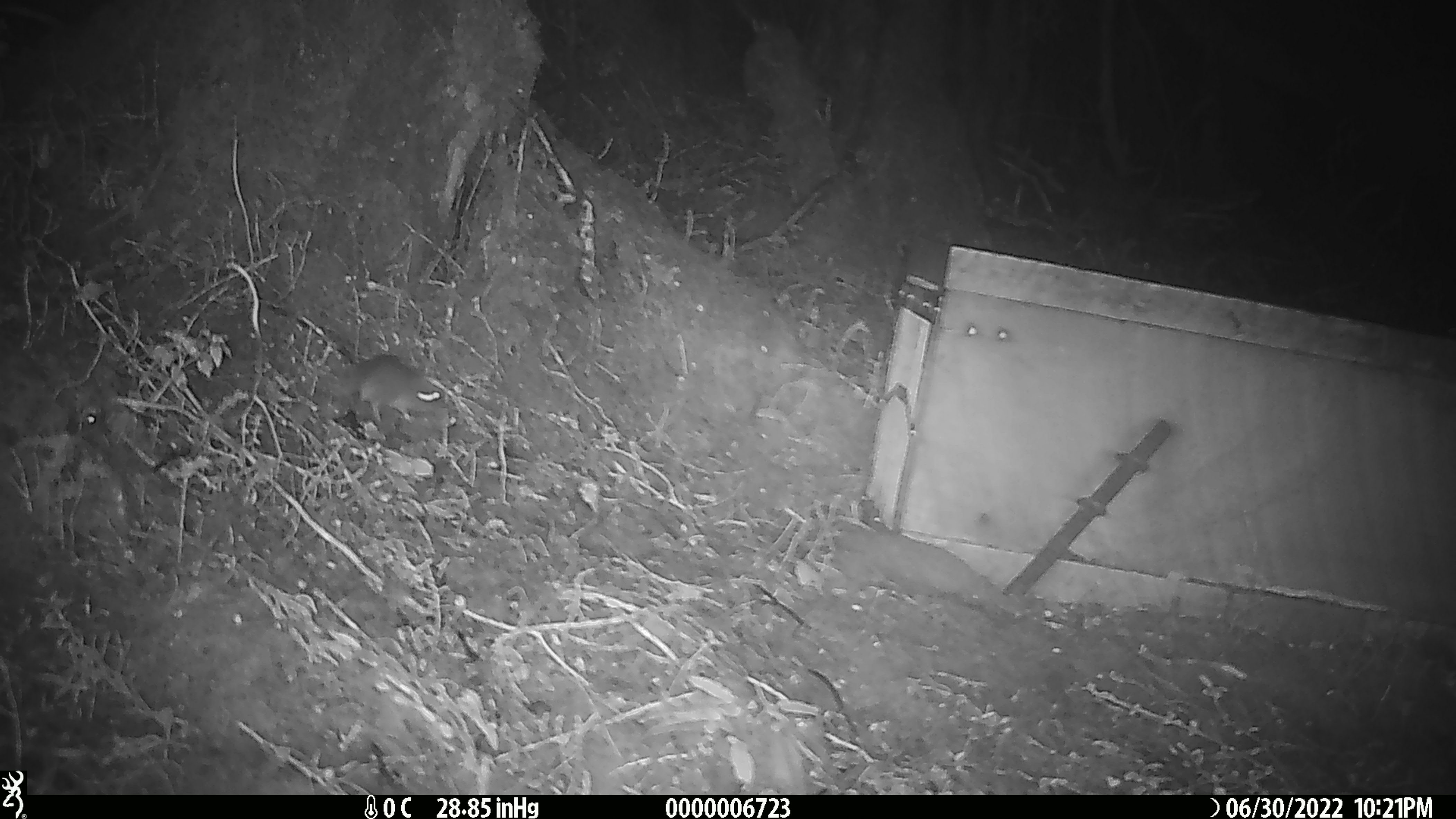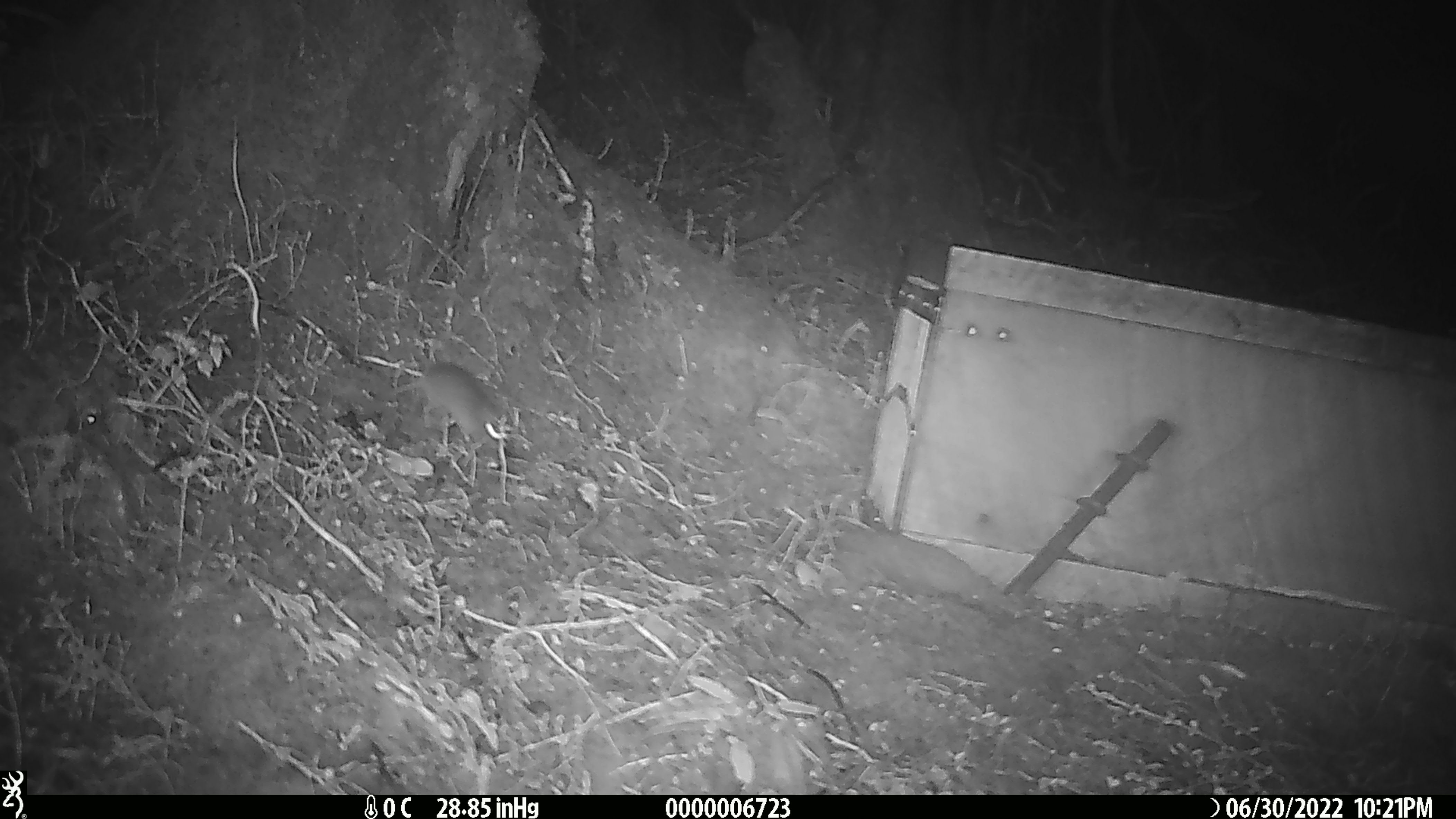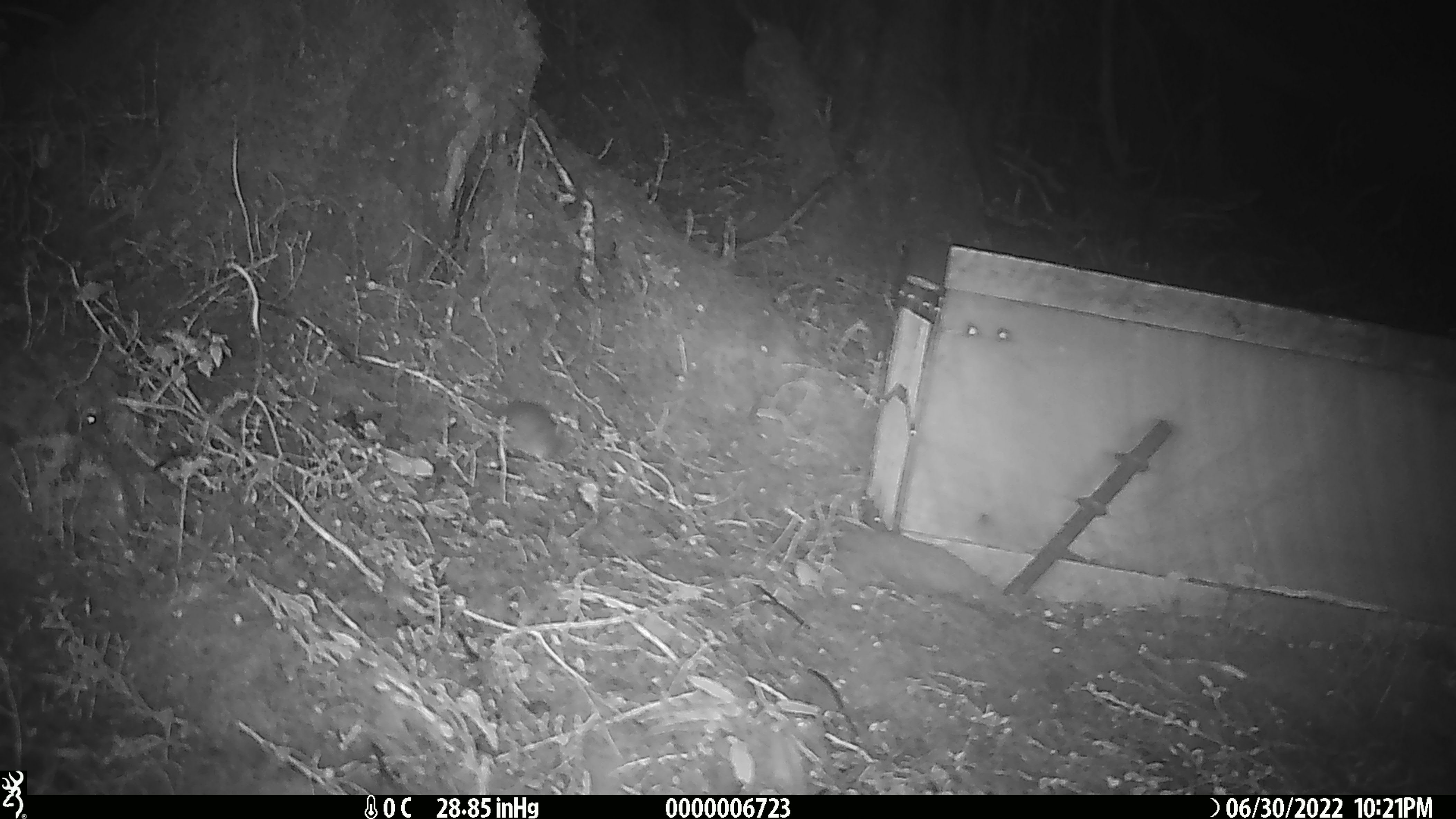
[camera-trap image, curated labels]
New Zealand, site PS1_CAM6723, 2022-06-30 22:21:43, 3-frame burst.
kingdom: Animalia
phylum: Chordata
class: Mammalia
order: Rodentia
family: Muridae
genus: Mus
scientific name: Mus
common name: mouse